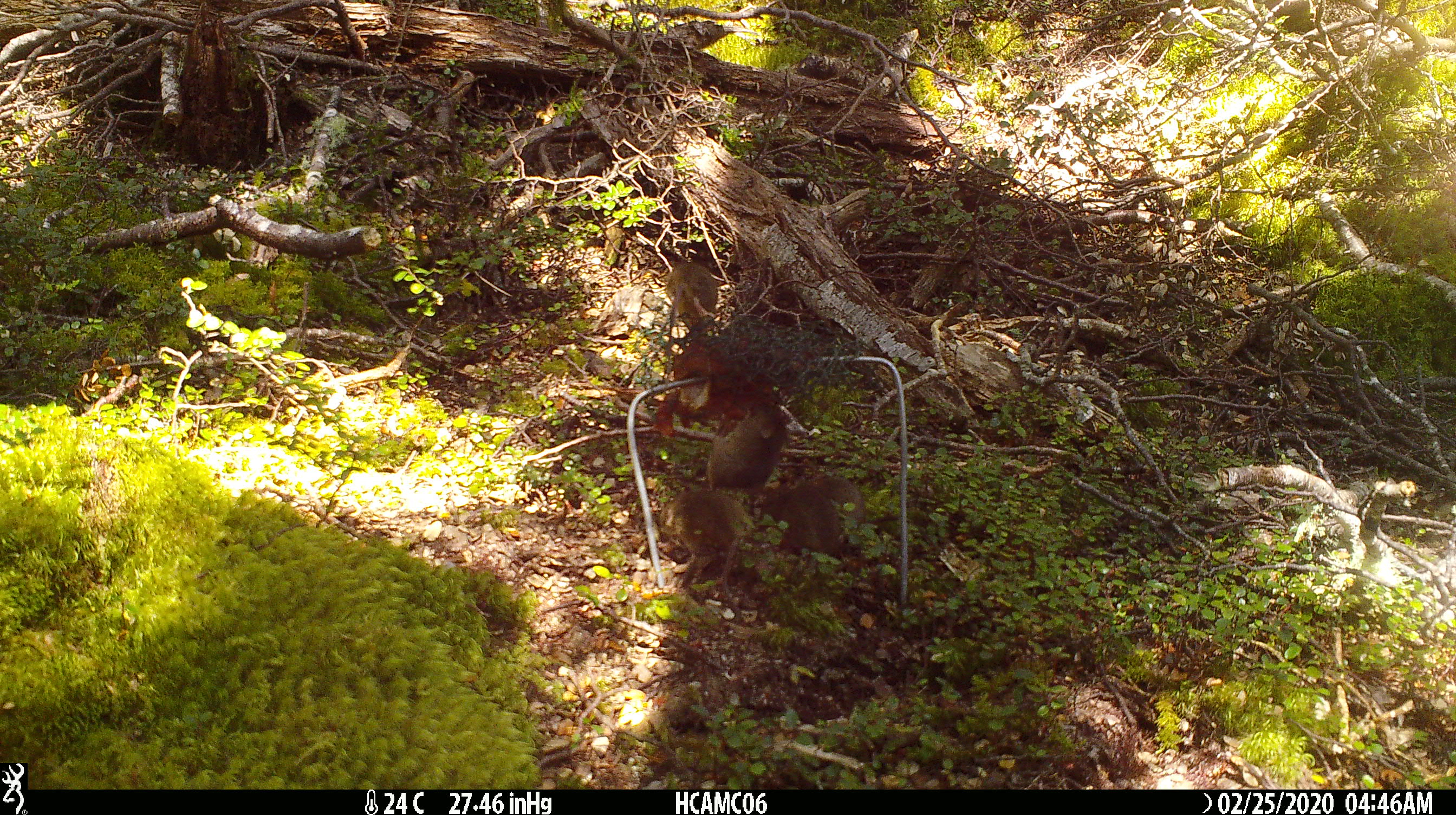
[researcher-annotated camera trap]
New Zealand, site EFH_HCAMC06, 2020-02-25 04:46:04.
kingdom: Animalia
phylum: Chordata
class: Mammalia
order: Rodentia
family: Muridae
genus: Mus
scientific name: Mus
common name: mouse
Mouse (Mus).